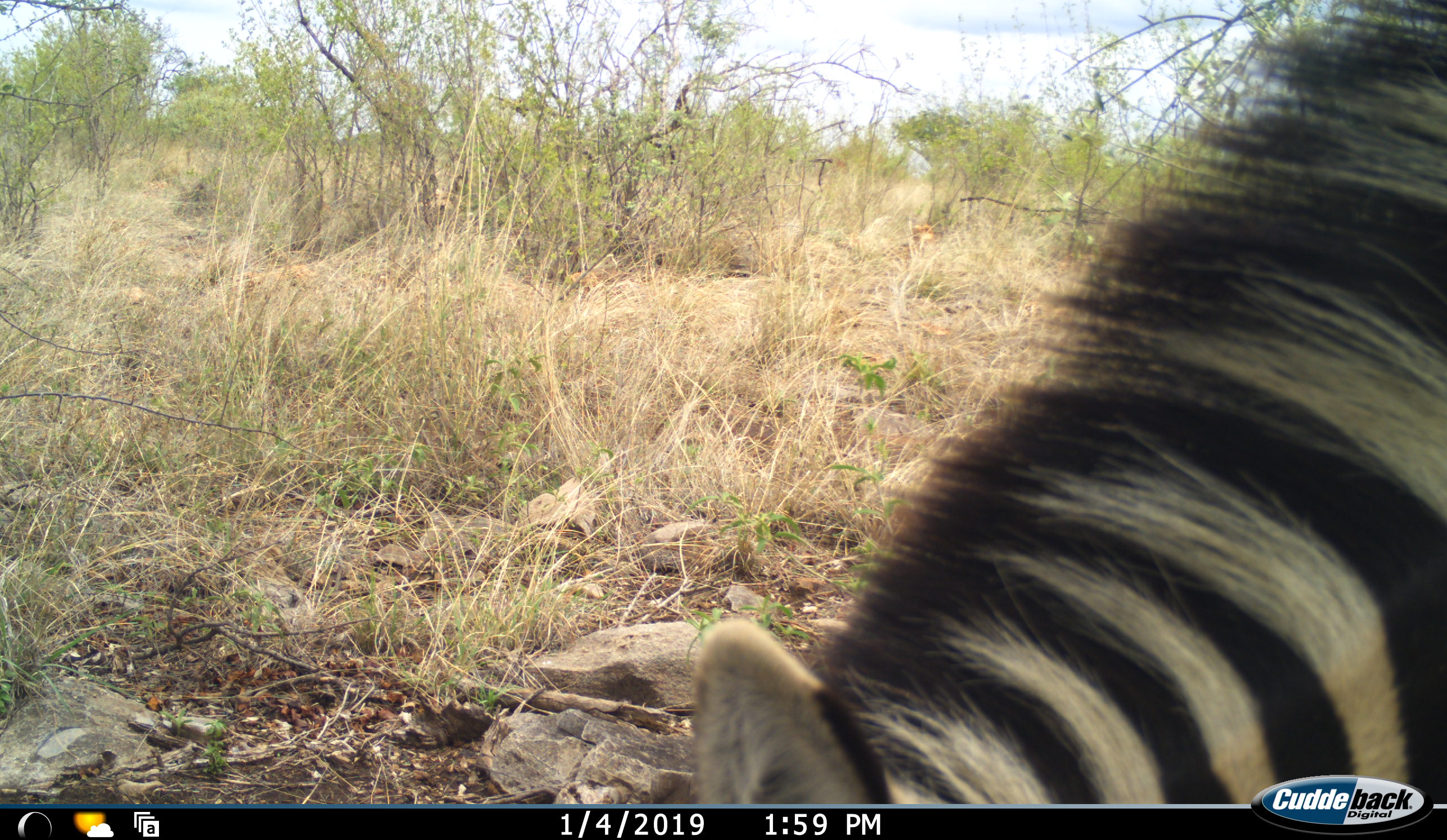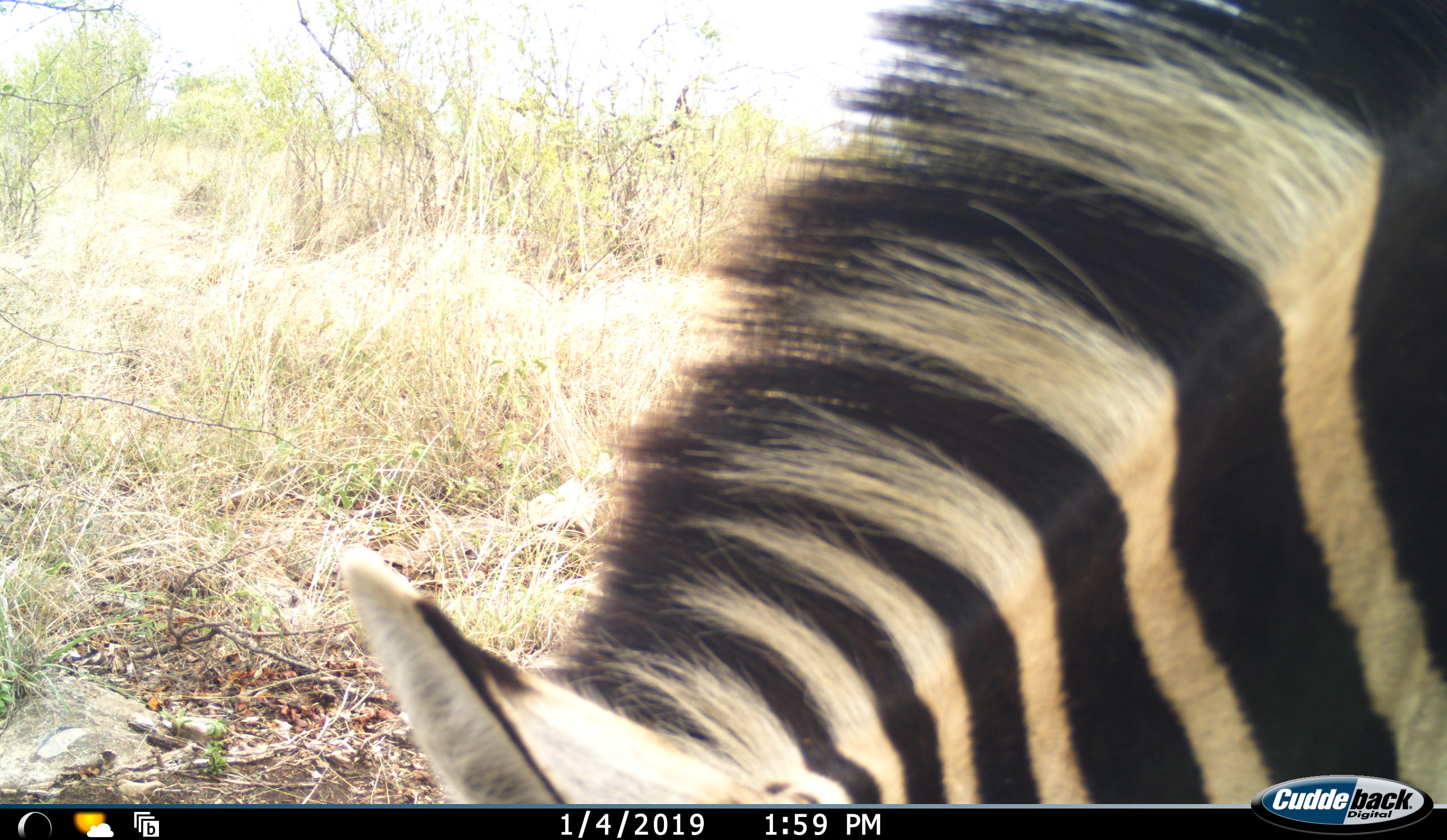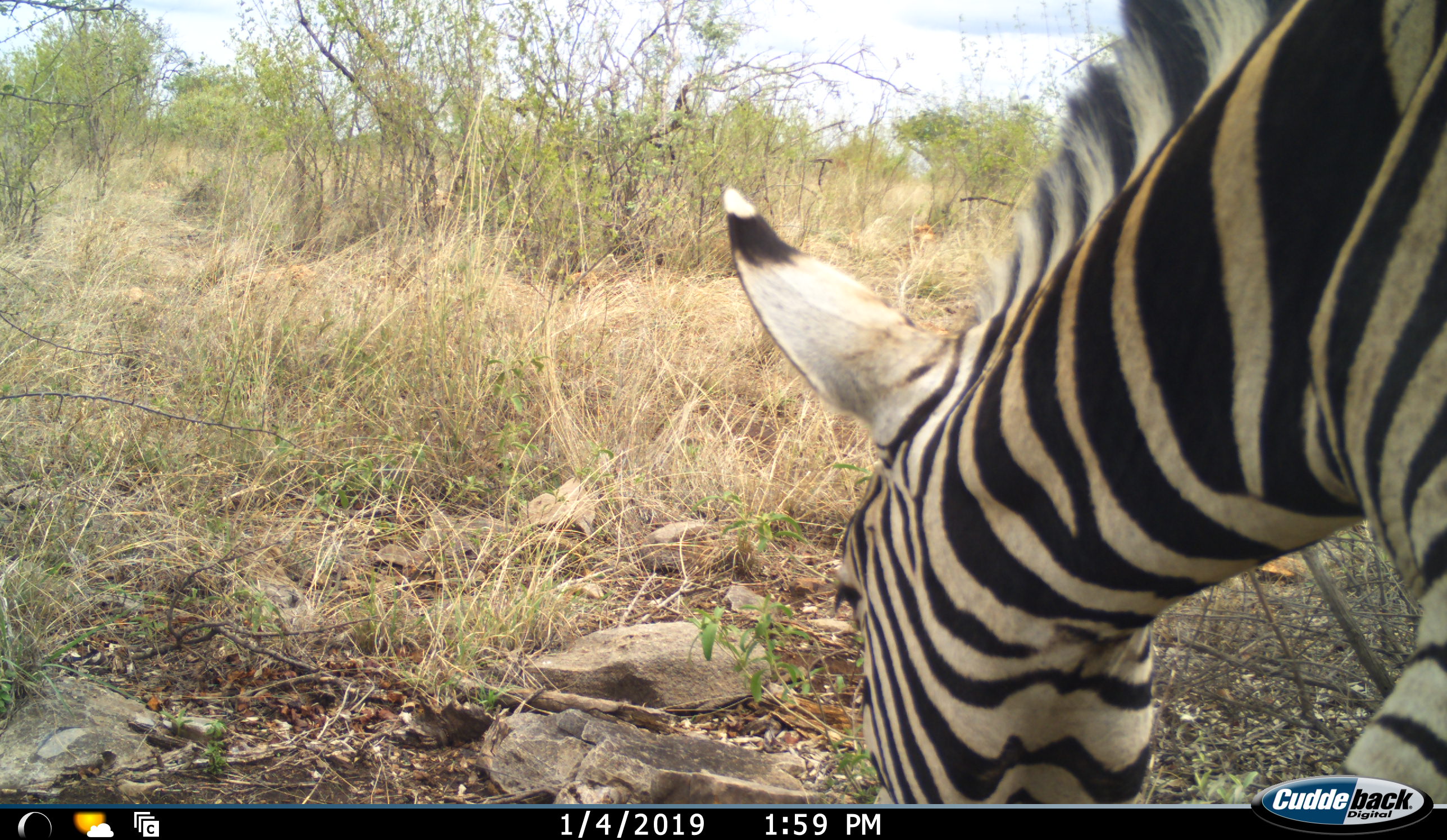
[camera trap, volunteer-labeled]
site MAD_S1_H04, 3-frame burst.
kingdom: Animalia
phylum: Chordata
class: Mammalia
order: Perissodactyla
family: Equidae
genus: Equus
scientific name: Equus quagga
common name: plains zebra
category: zebraplains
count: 1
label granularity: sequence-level